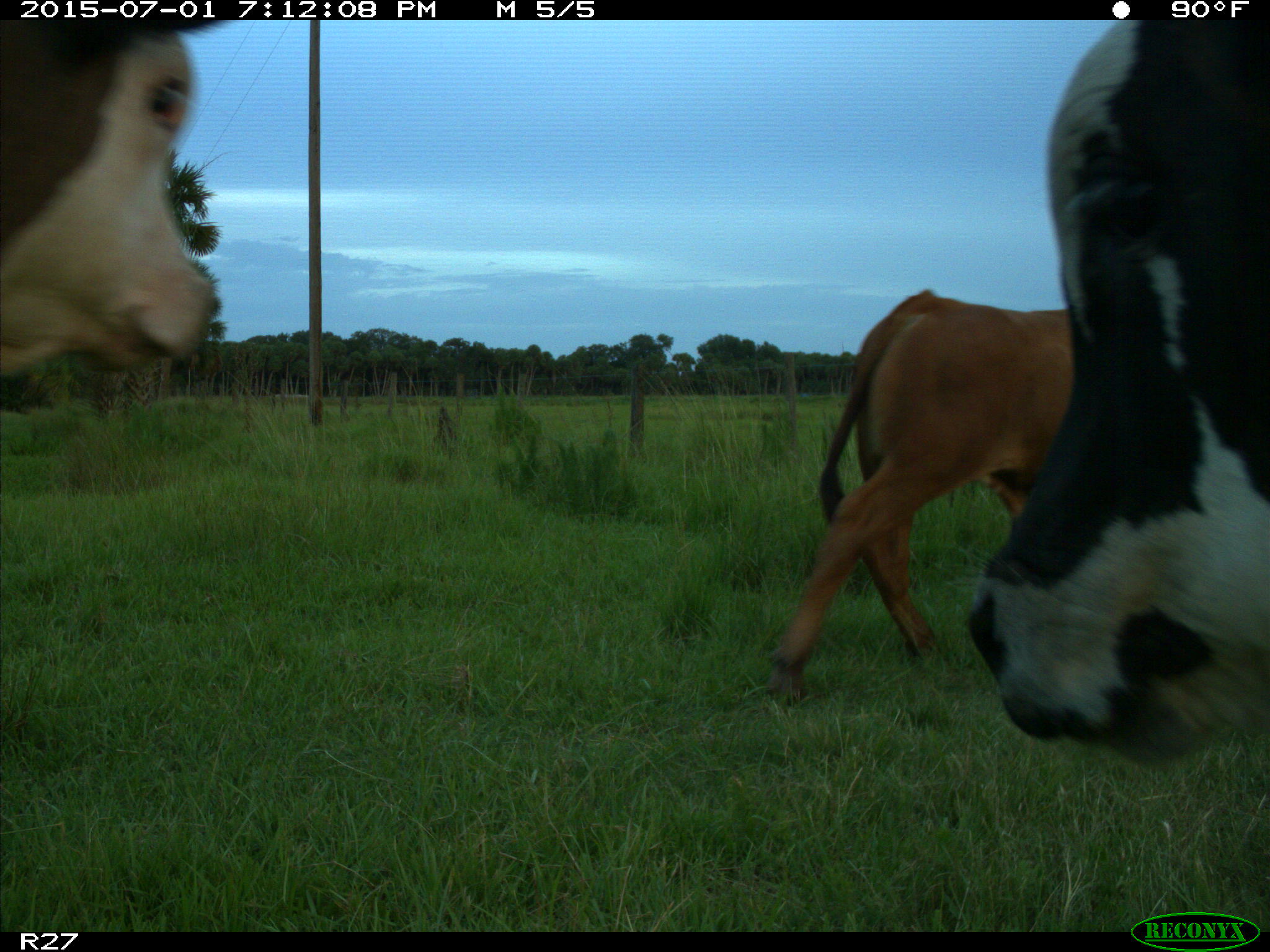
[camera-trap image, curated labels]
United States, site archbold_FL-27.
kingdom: Animalia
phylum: Chordata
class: Mammalia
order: Artiodactyla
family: Bovidae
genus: Bos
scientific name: Bos taurus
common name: domestic cow